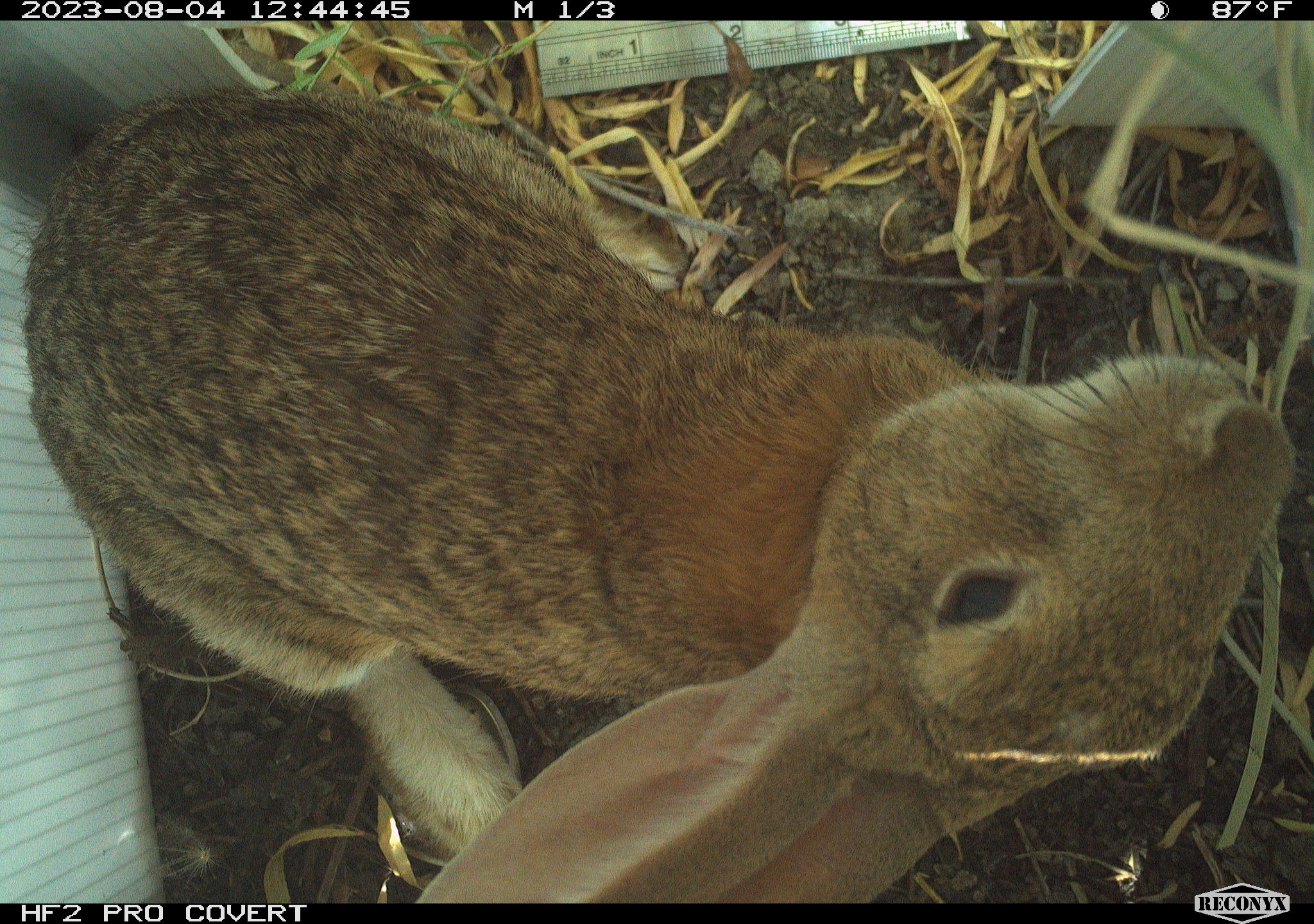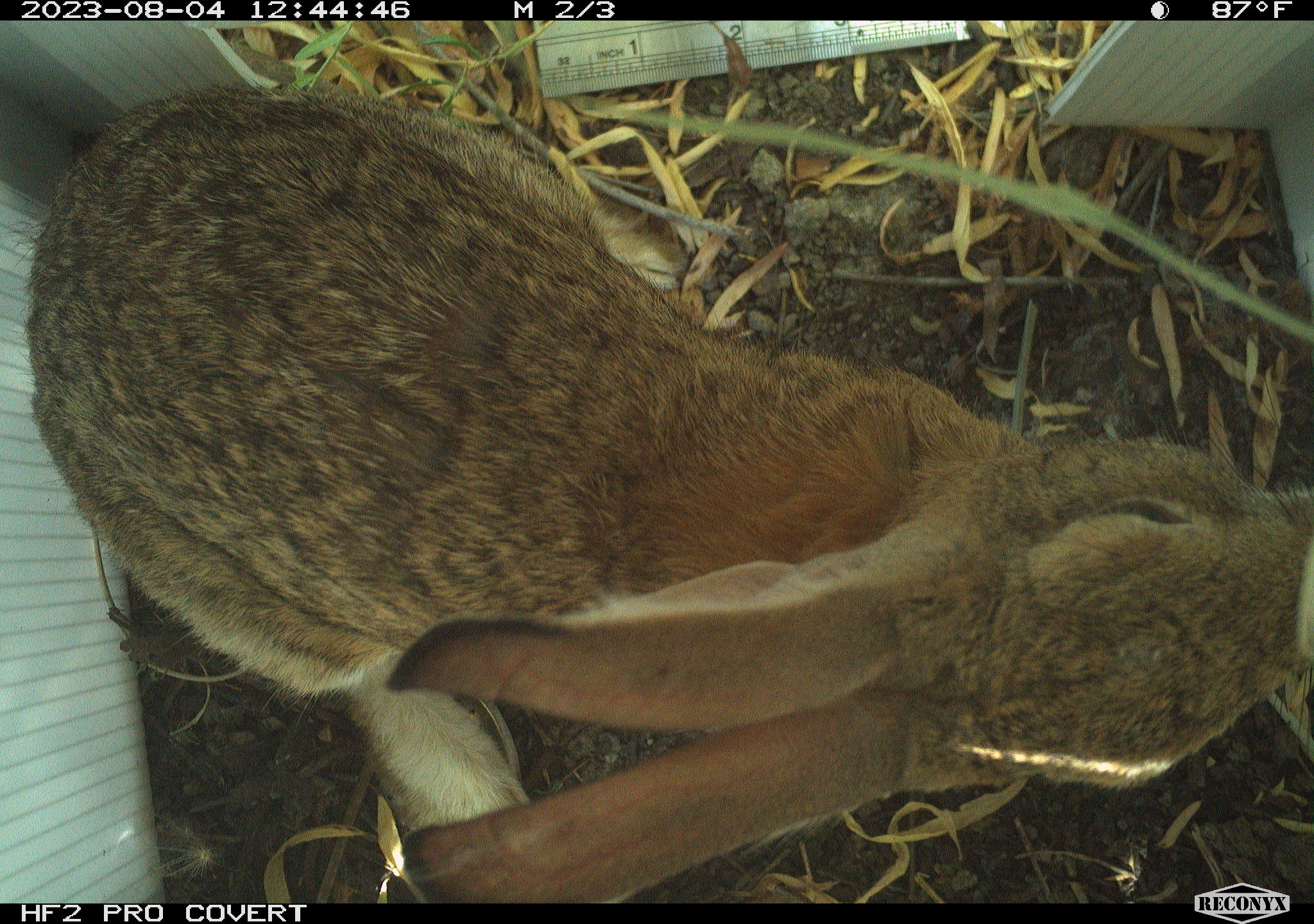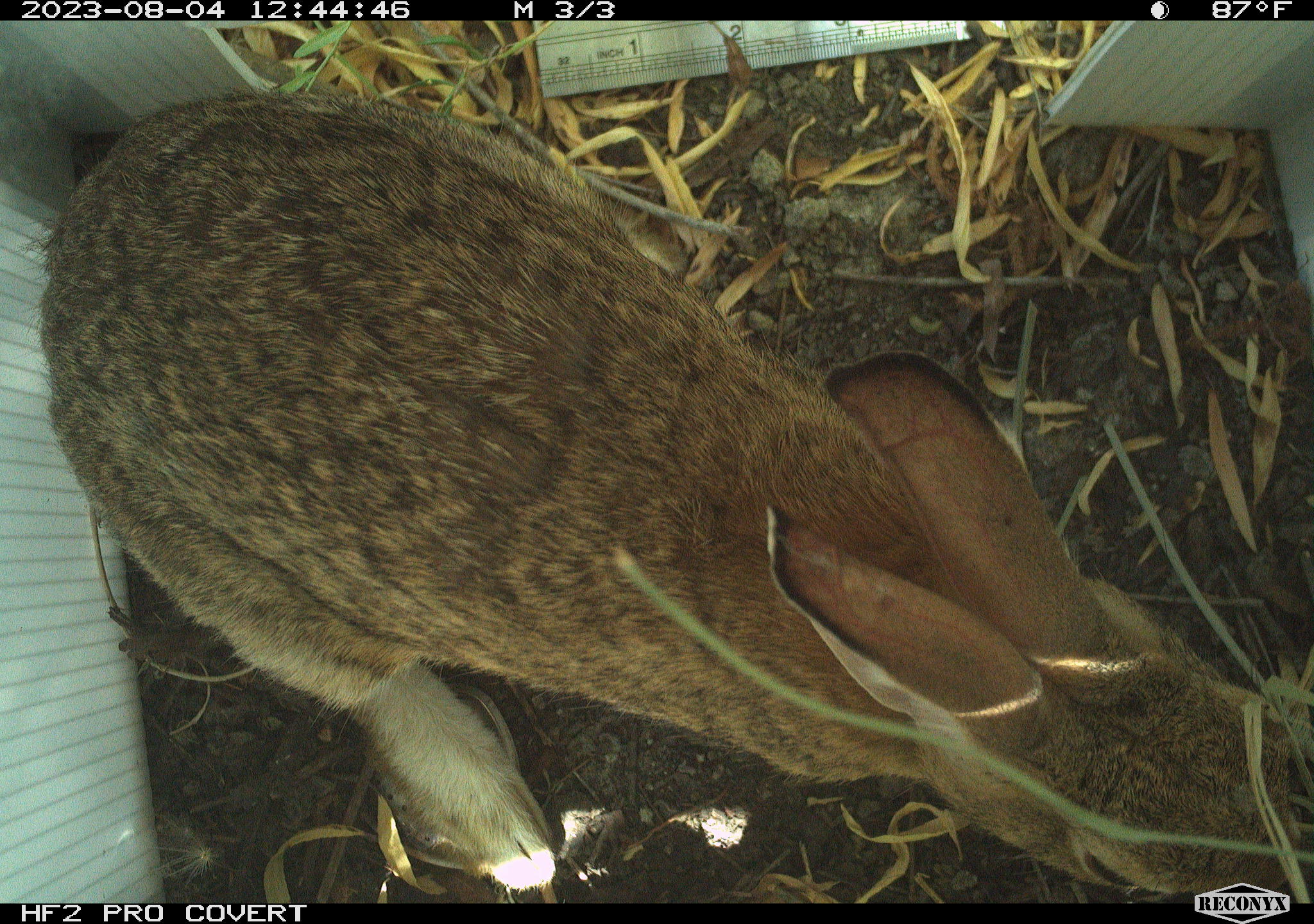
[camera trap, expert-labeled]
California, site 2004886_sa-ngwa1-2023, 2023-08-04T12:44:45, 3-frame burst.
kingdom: Animalia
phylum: Chordata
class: Mammalia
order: Lagomorpha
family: Leporidae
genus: Sylvilagus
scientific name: Sylvilagus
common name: cottontail rabbits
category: sylvilagus species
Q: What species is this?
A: Sylvilagus species (cottontail rabbits) (Sylvilagus).